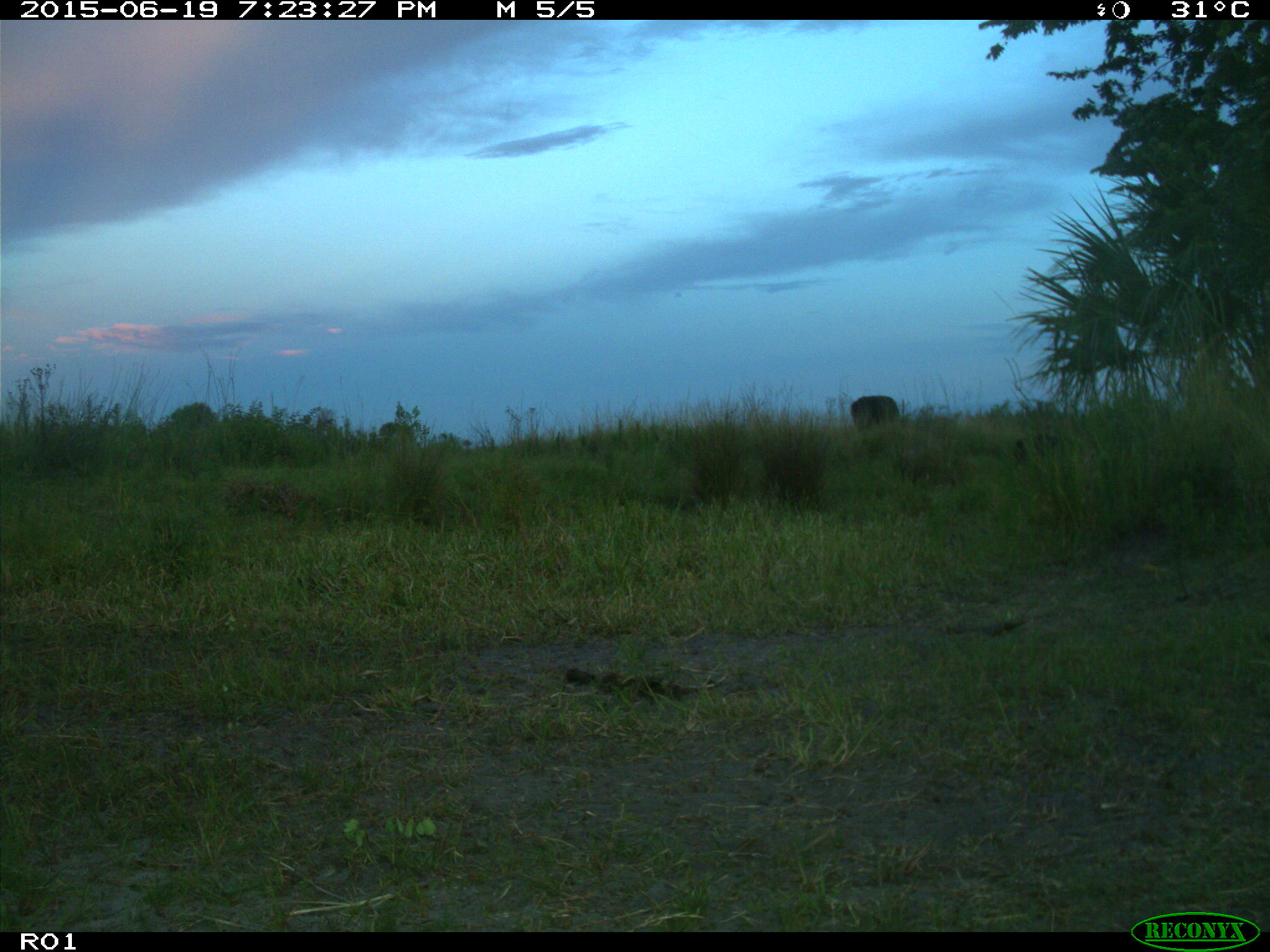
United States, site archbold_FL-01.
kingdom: Animalia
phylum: Chordata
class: Mammalia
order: Artiodactyla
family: Bovidae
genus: Bos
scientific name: Bos taurus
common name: domestic cow